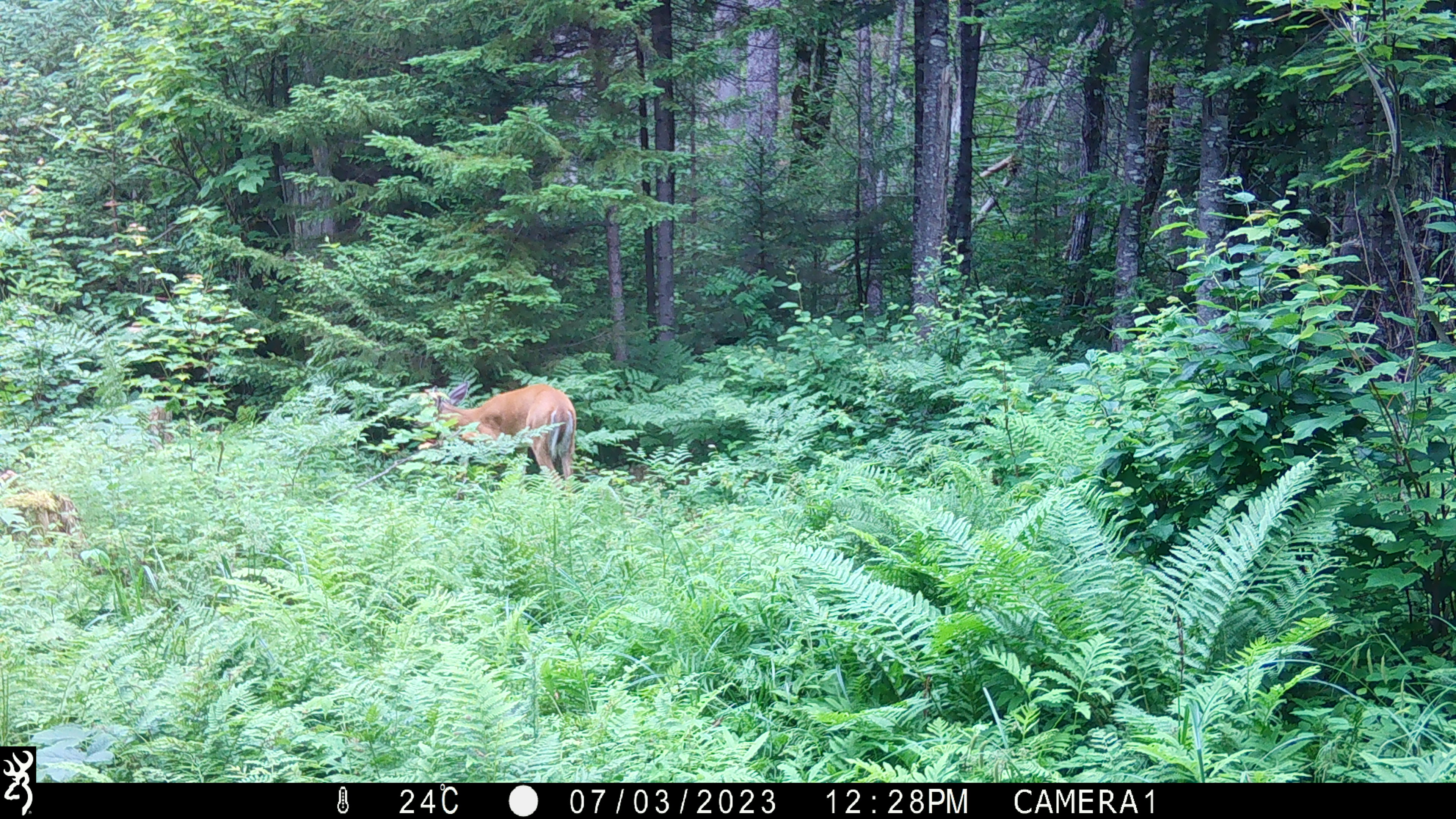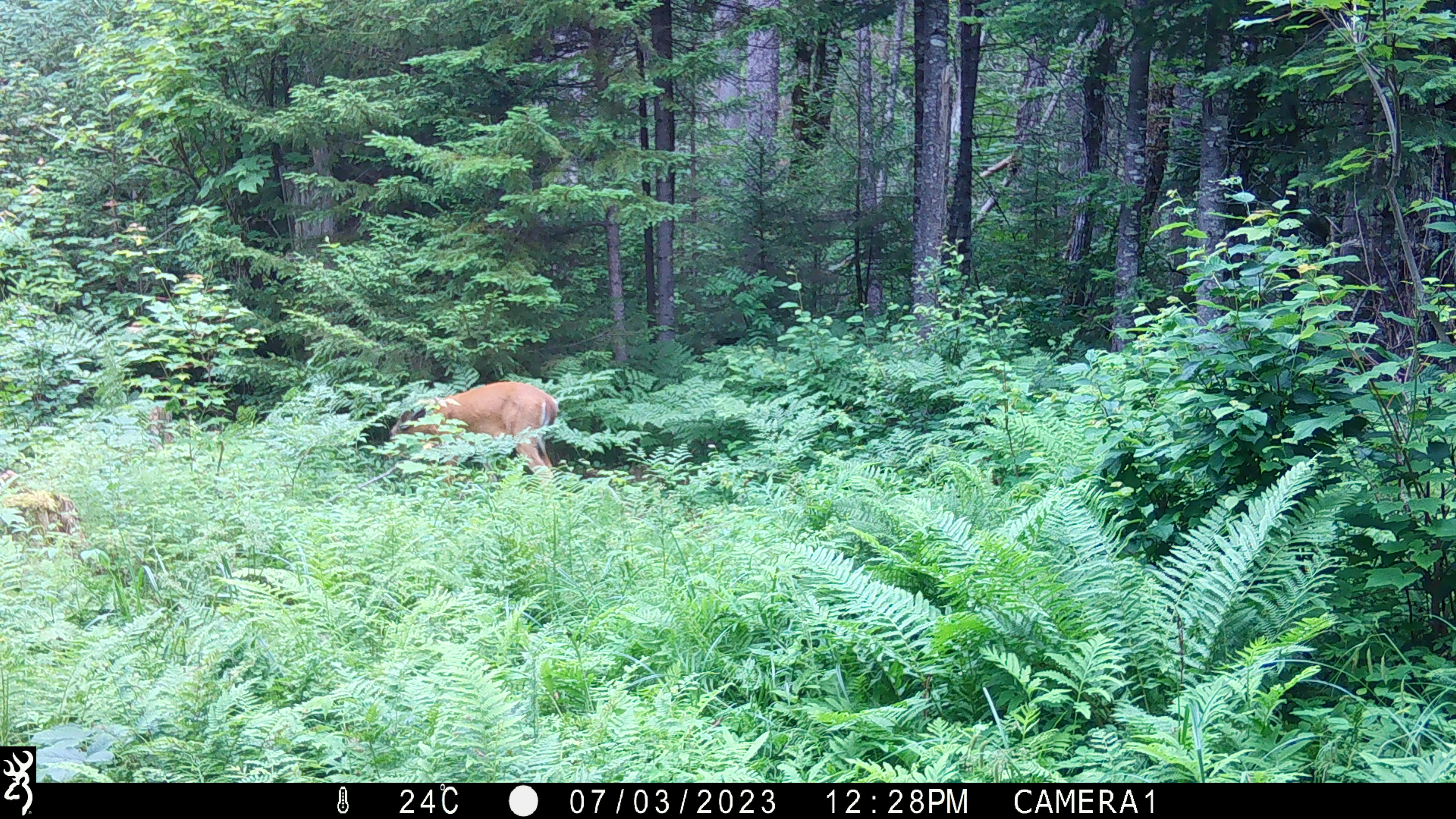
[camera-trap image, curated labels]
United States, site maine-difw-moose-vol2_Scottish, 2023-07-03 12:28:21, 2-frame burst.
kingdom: Animalia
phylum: Chordata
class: Mammalia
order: Artiodactyla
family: Cervidae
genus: Odocoileus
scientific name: Odocoileus virginianus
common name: white-tailed deer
White-tailed deer (Odocoileus virginianus).